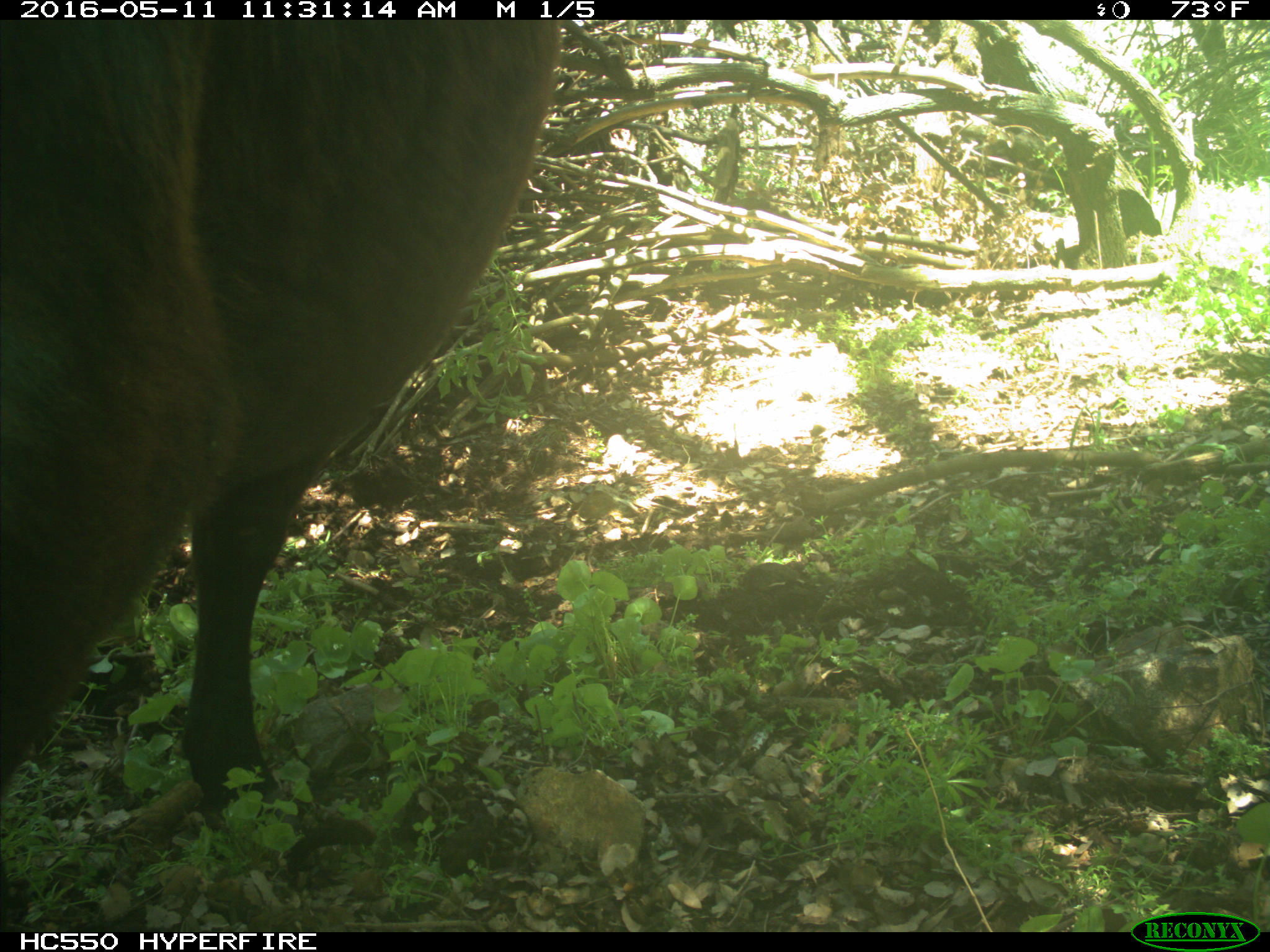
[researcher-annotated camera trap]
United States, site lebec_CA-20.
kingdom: Animalia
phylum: Chordata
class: Mammalia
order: Artiodactyla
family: Bovidae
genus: Bos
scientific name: Bos taurus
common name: domestic cow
Bos taurus (domestic cow).